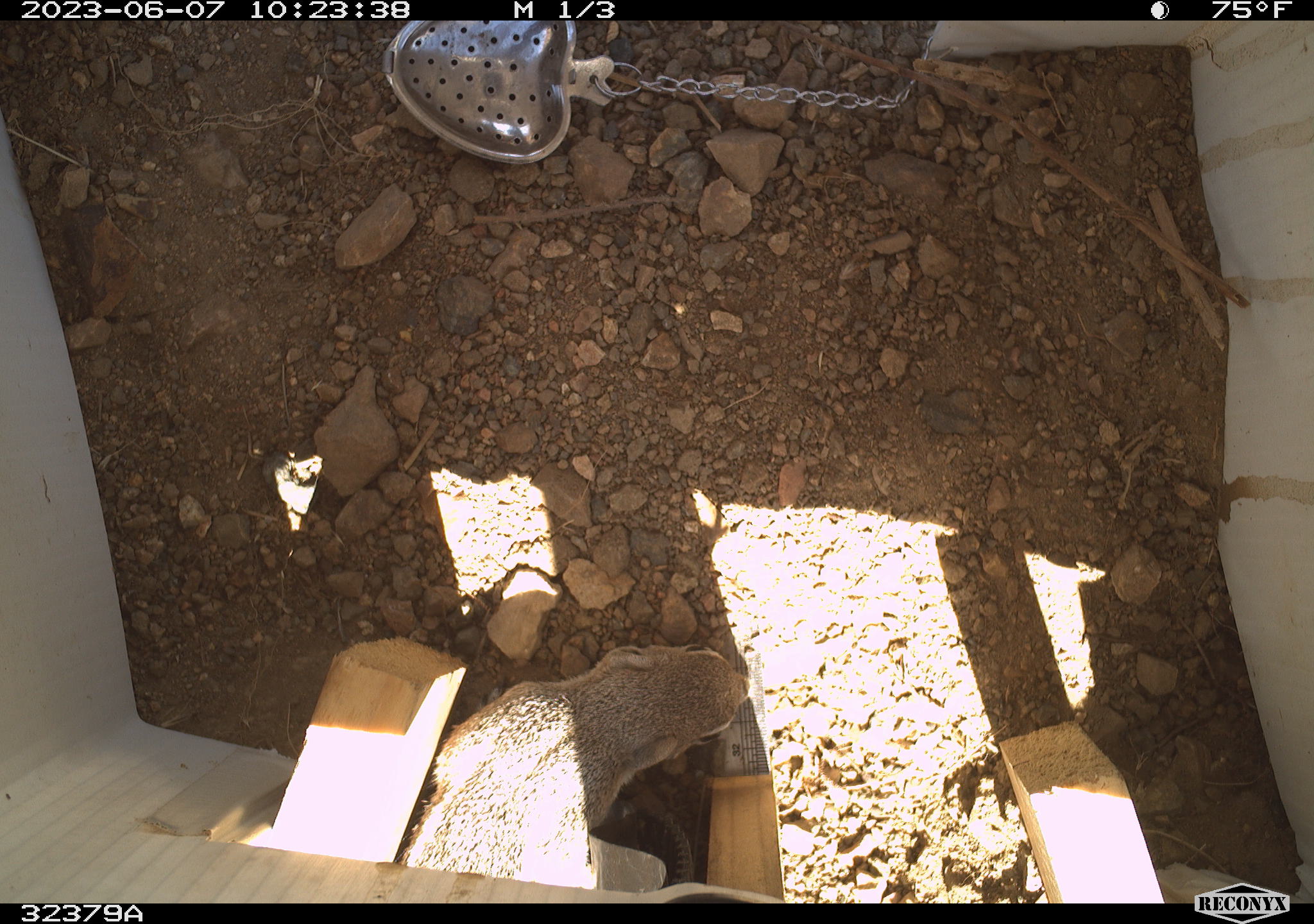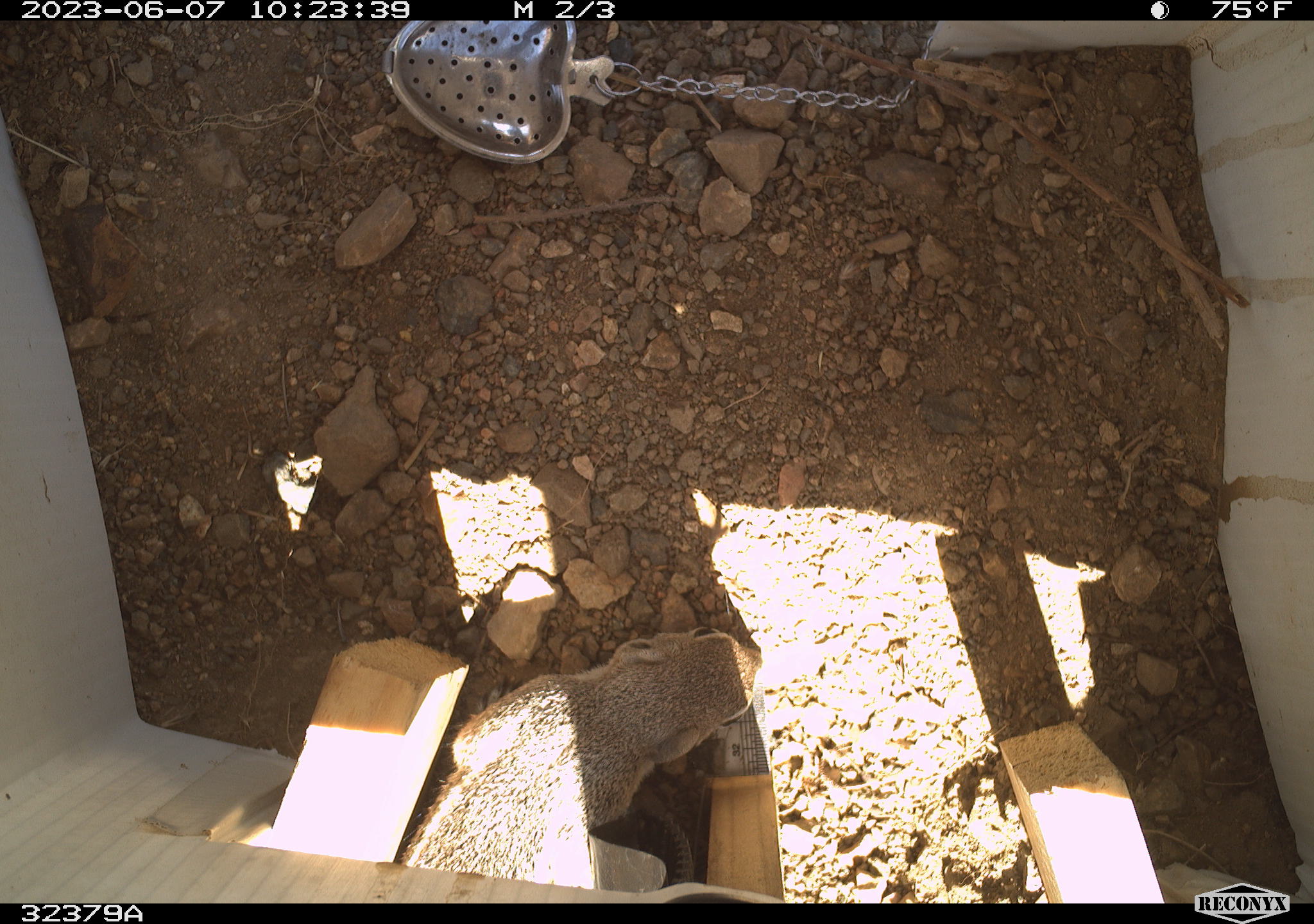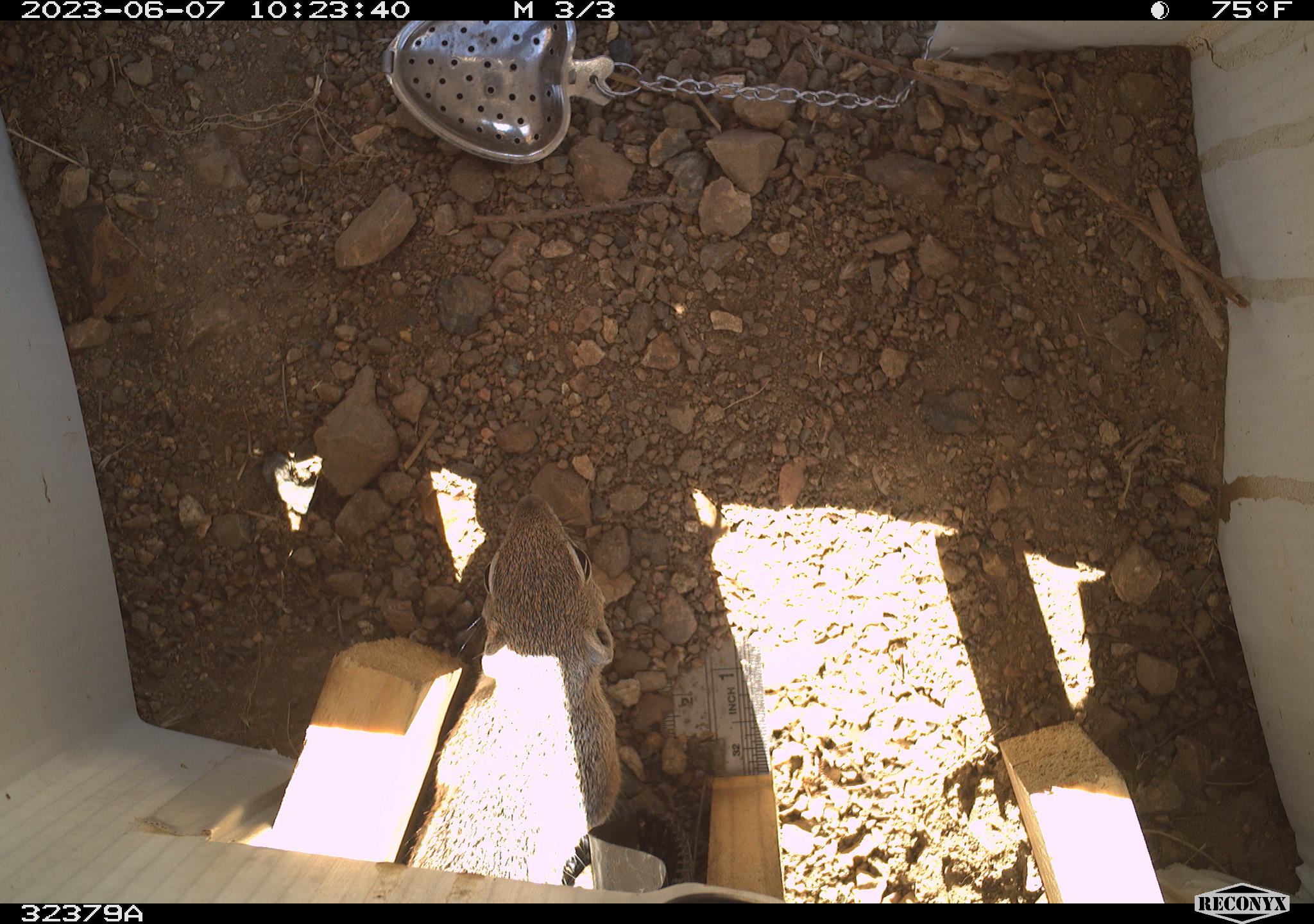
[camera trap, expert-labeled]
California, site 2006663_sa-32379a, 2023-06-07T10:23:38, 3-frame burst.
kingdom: Animalia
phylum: Chordata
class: Mammalia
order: Rodentia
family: Sciuridae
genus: Ammospermophilus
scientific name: Ammospermophilus leucurus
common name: white-tailed antelope squirrel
White-tailed antelope squirrel (Ammospermophilus leucurus).